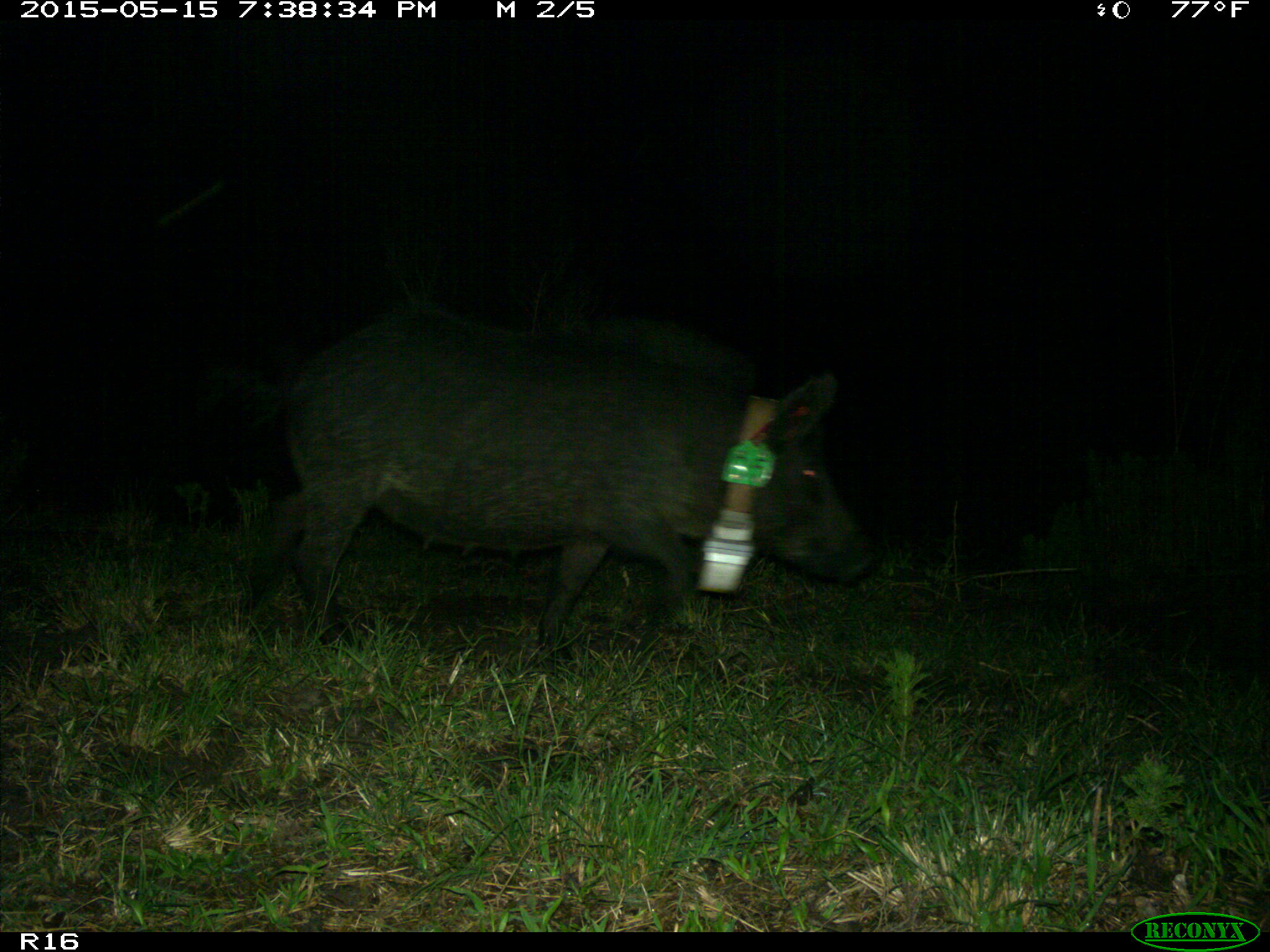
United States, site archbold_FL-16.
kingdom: Animalia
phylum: Chordata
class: Mammalia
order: Artiodactyla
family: Suidae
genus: Sus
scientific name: Sus scrofa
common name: wild boar